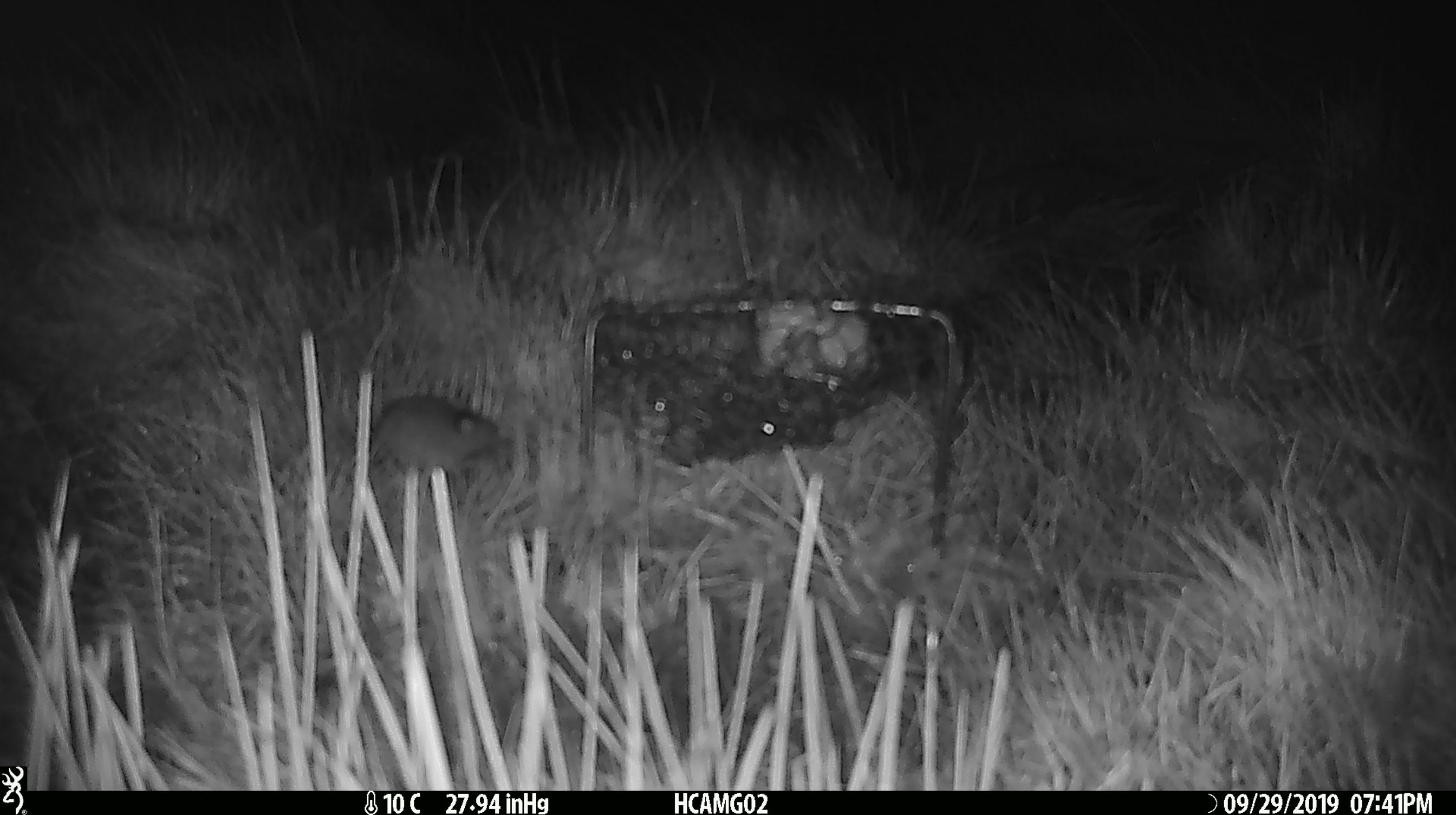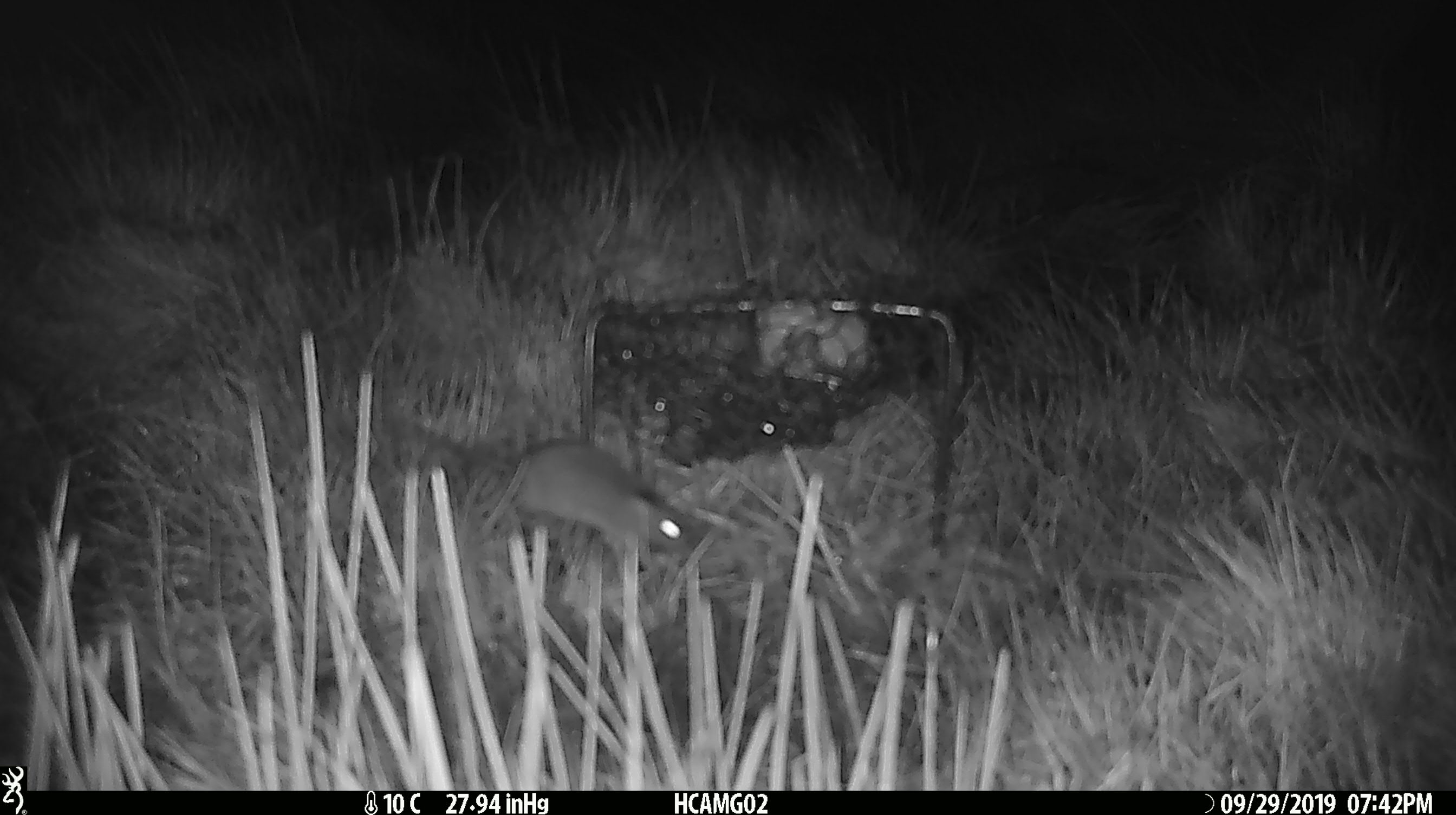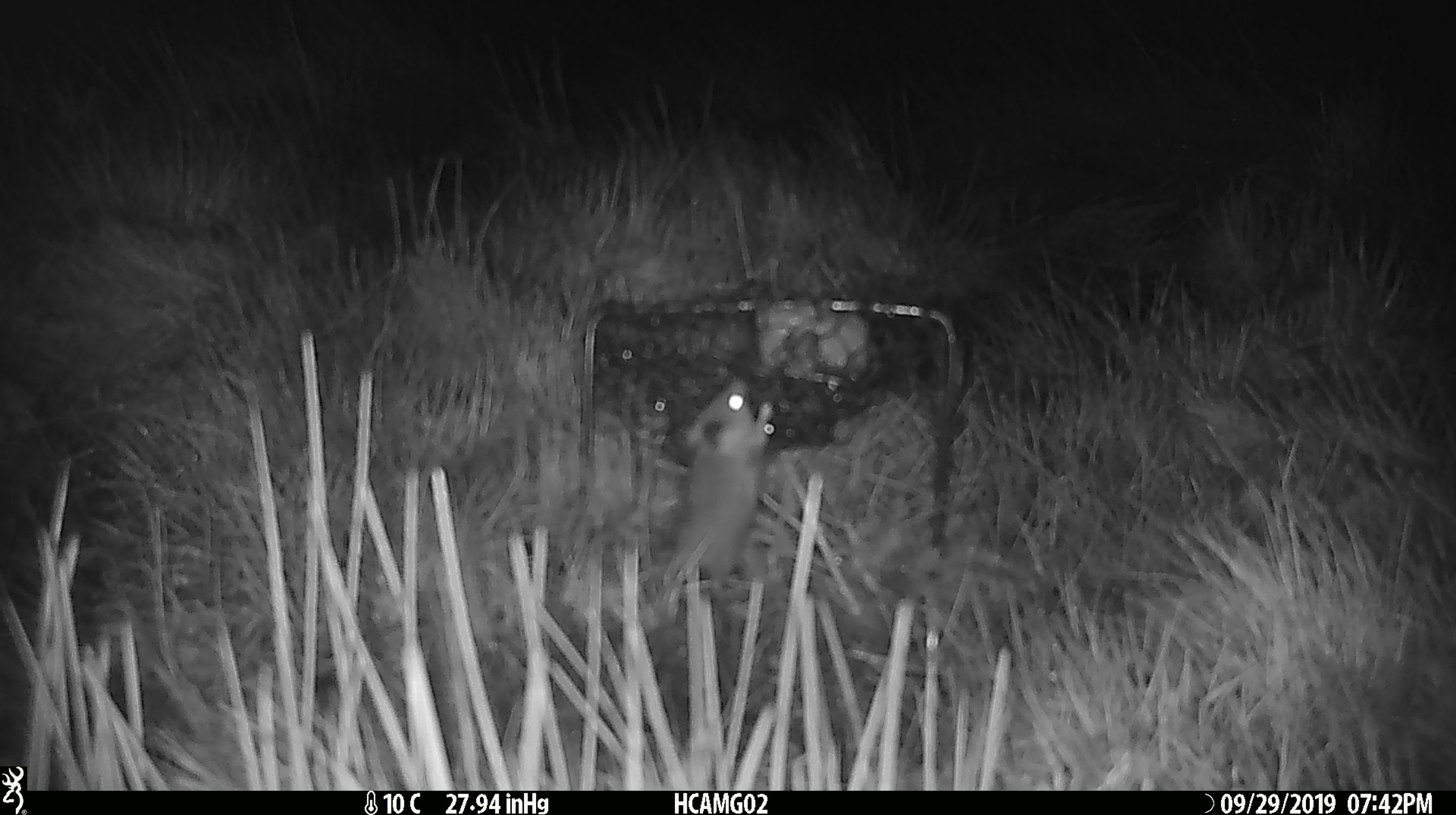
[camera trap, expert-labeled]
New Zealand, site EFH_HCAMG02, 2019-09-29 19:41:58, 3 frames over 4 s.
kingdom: Animalia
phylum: Chordata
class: Mammalia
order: Rodentia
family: Muridae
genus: Mus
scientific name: Mus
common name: mouse